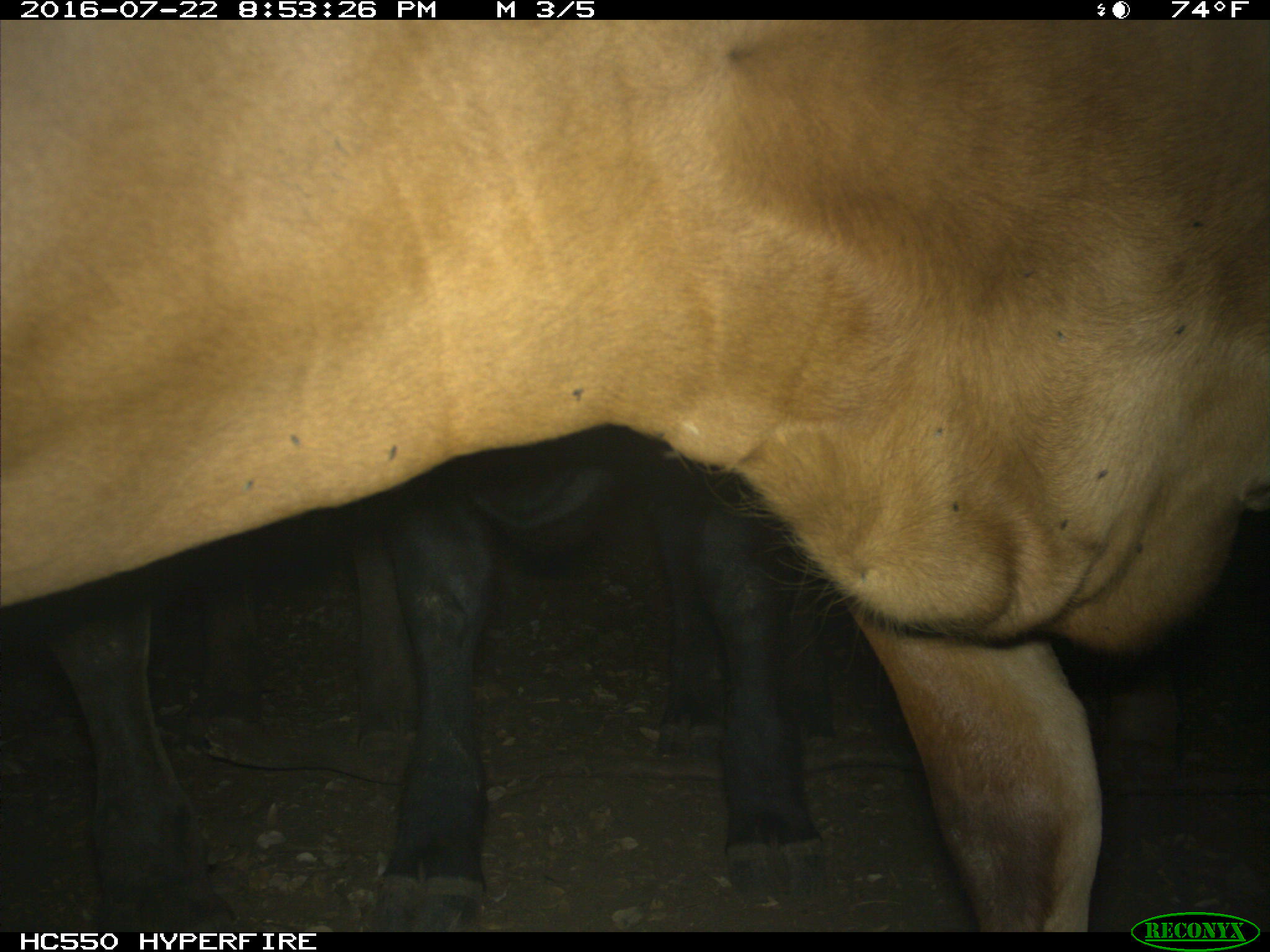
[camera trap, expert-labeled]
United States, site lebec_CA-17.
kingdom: Animalia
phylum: Chordata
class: Mammalia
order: Artiodactyla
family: Bovidae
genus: Bos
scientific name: Bos taurus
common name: domestic cow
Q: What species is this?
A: Bos taurus (domestic cow).